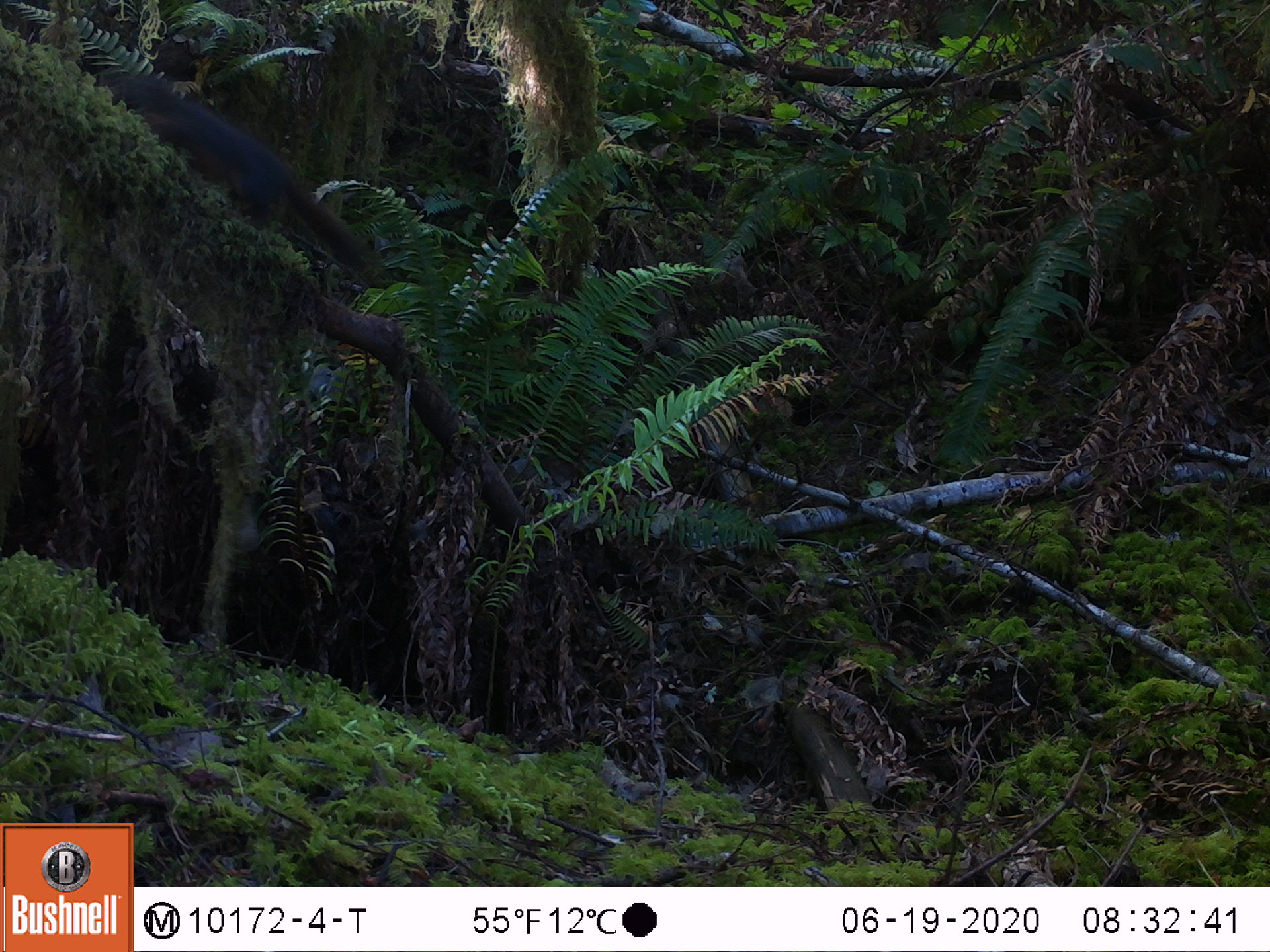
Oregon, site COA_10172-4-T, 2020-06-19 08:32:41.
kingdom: Animalia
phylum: Chordata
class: Mammalia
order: Rodentia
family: Sciuridae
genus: Tamiasciurus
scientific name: Tamiasciurus douglasii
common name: douglas squirrel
Douglas squirrel (Tamiasciurus douglasii).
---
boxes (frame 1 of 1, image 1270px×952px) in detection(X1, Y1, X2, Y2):
douglas squirrel: detection(107, 60, 394, 299)